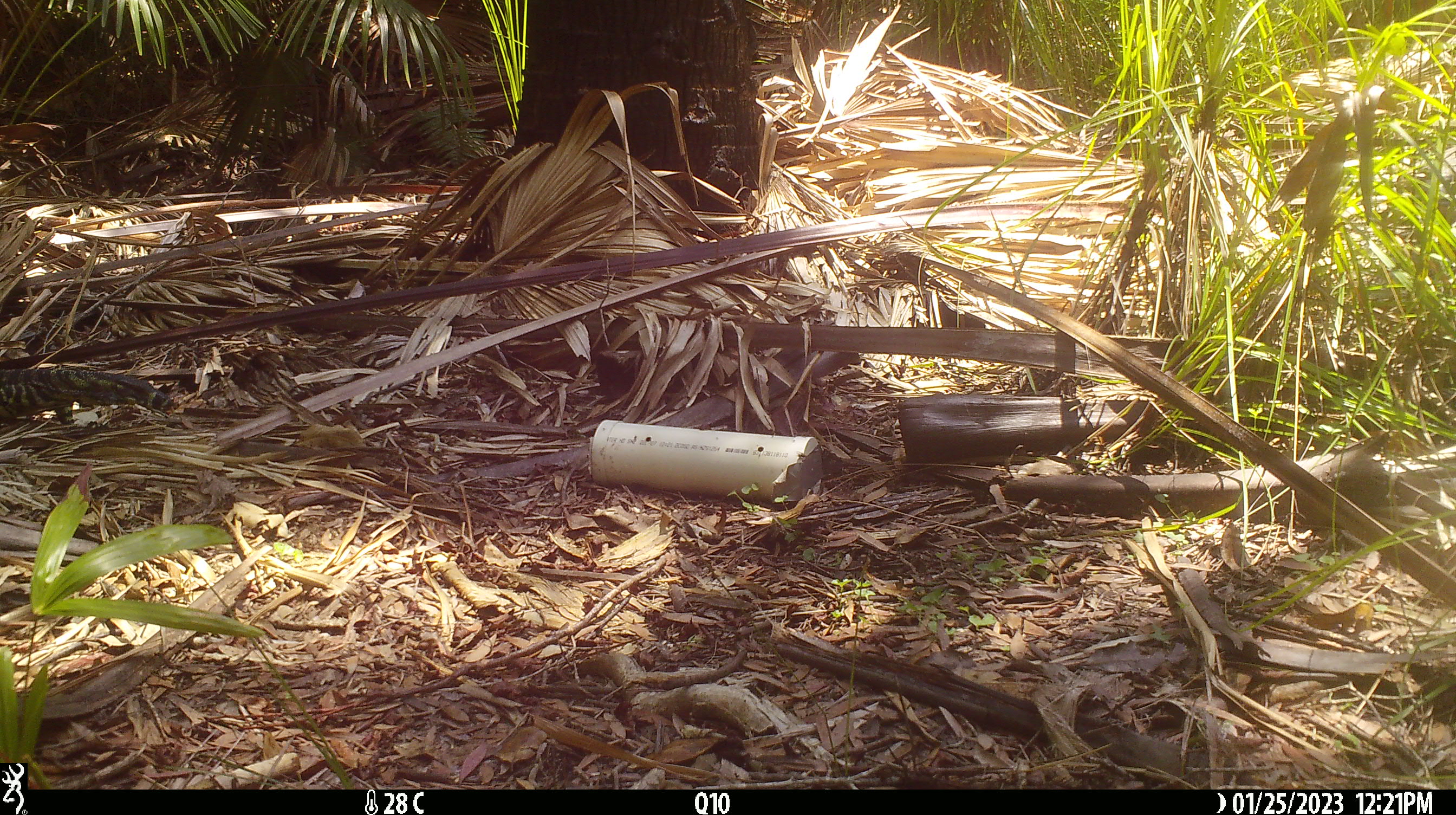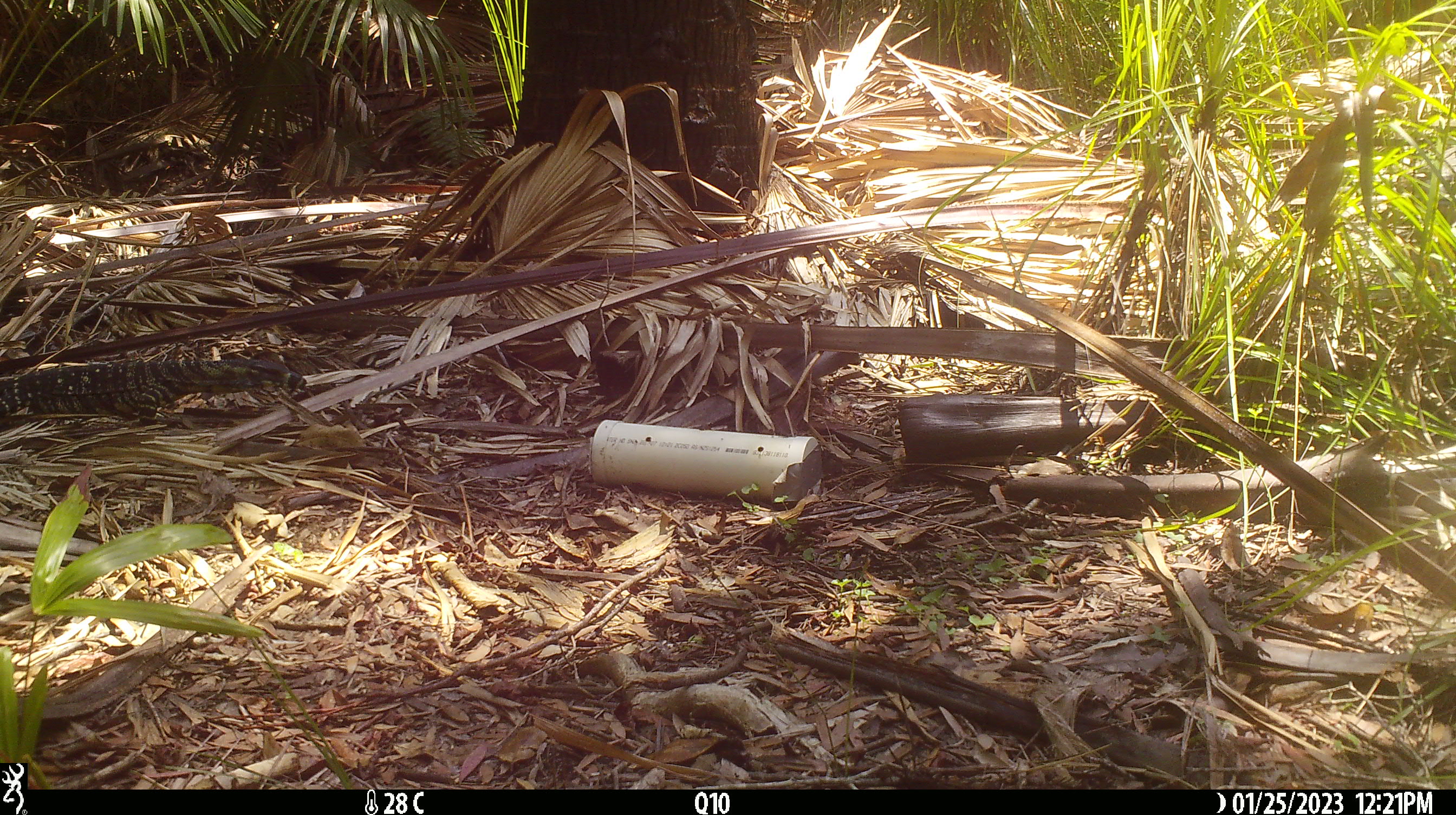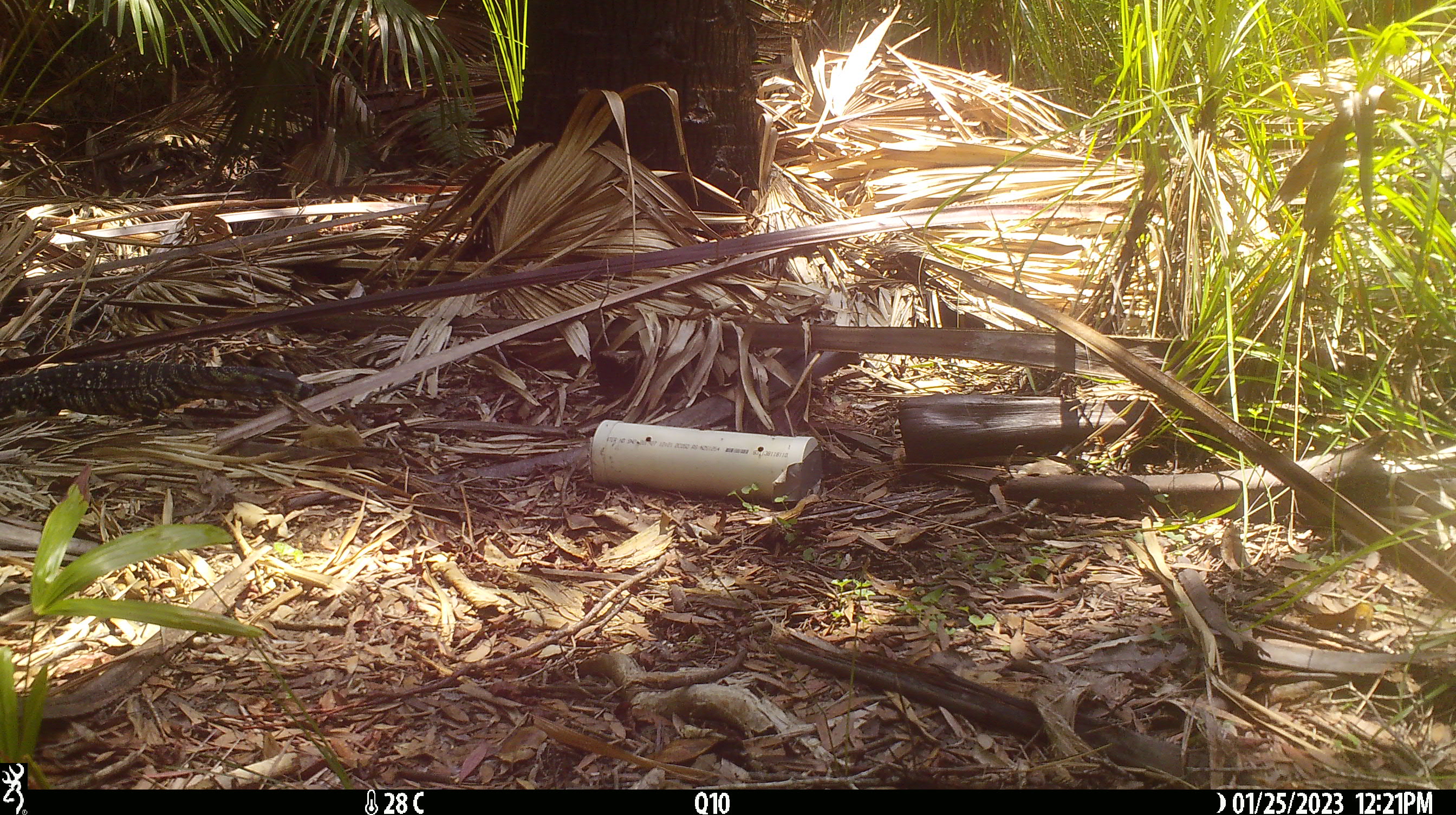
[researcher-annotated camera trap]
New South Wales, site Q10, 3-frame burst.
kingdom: Animalia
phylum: Chordata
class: Reptilia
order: Squamata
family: Varanidae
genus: Varanus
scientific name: Varanus varius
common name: lace monitor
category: goanna